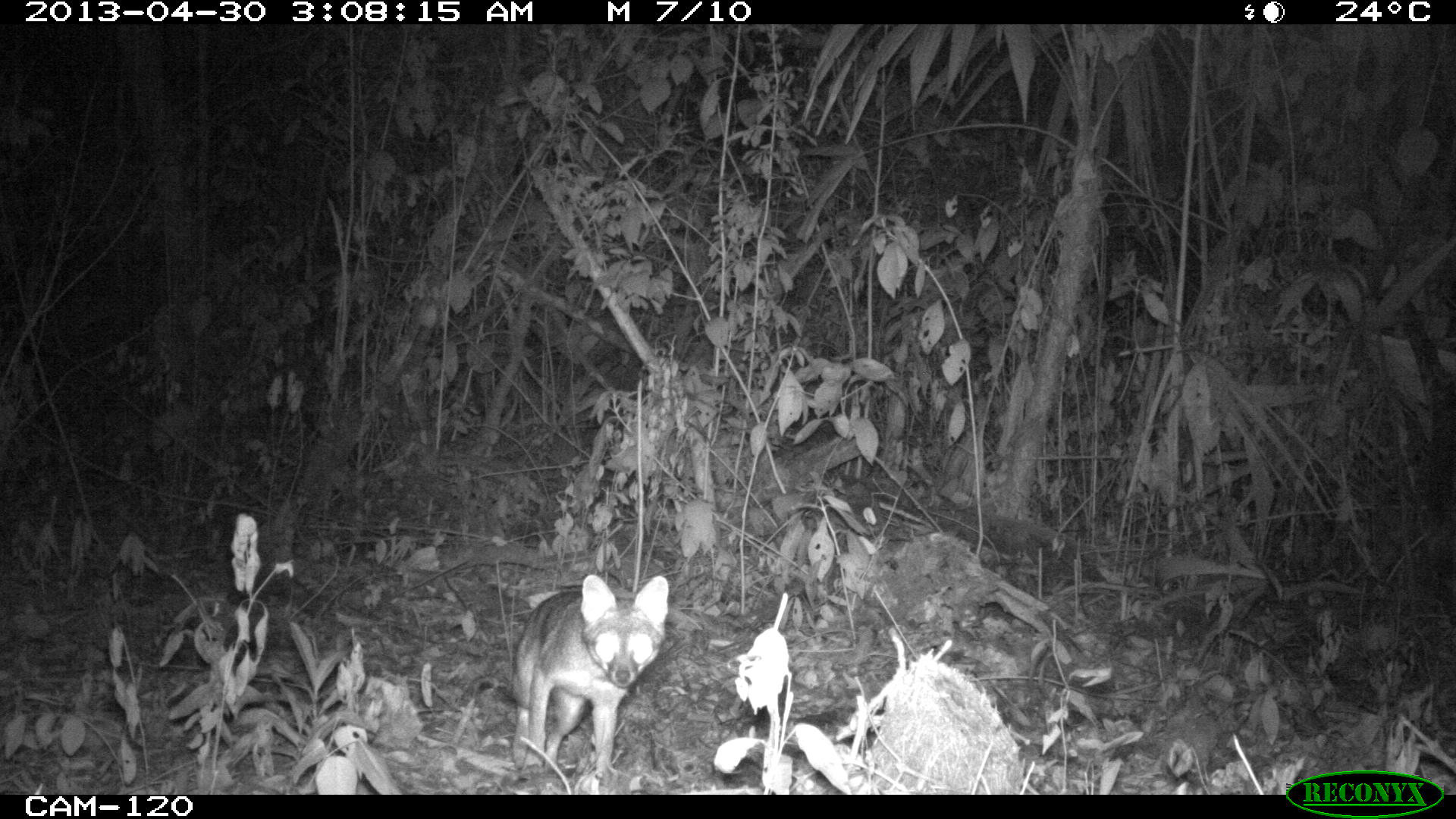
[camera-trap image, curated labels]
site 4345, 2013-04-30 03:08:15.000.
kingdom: Animalia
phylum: Chordata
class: Mammalia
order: Carnivora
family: Canidae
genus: Urocyon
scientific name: Urocyon cinereoargenteus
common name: gray fox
Urocyon cinereoargenteus (gray fox), count 1.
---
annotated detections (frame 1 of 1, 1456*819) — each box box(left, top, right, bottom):
urocyon cinereoargenteus: box(507, 572, 670, 779)